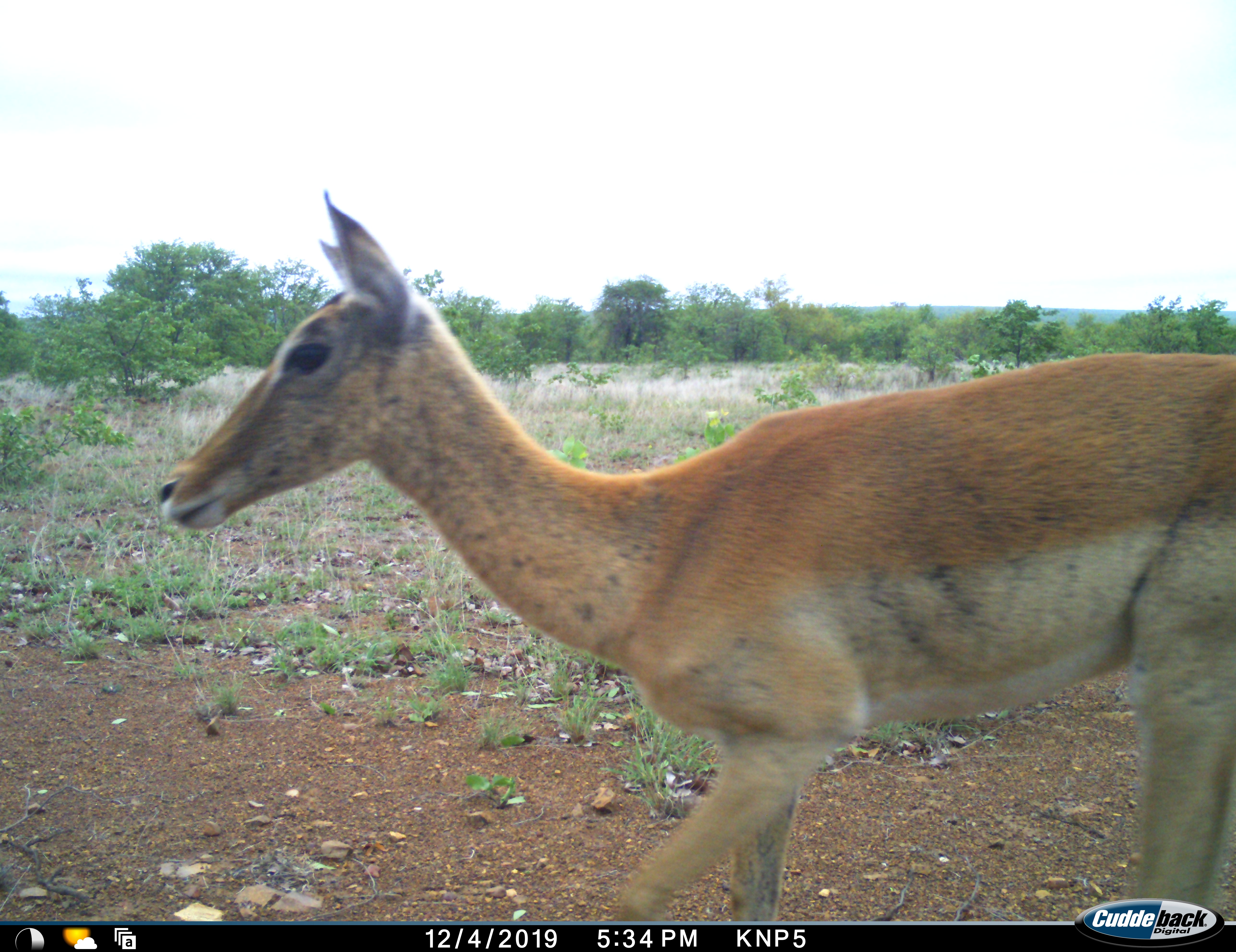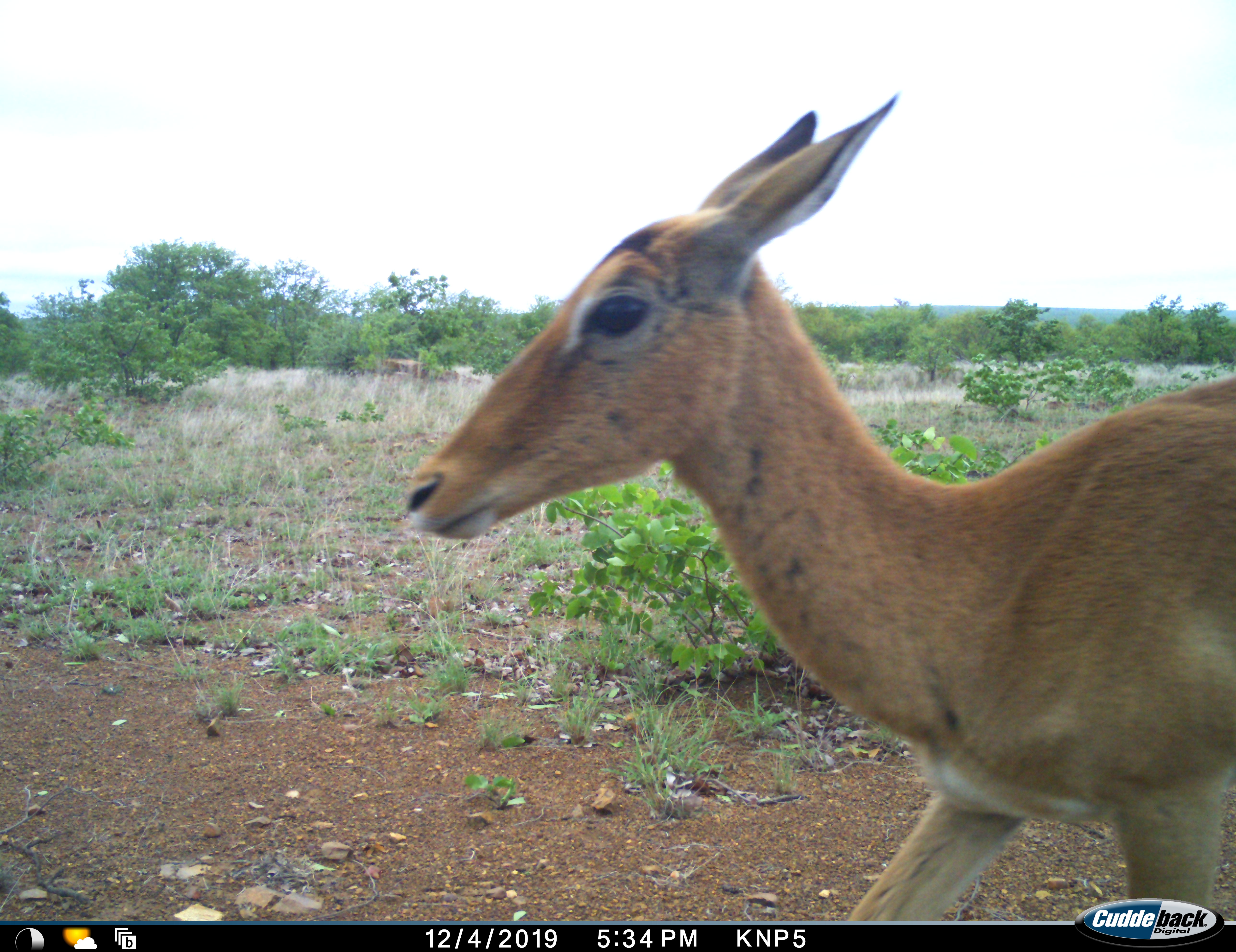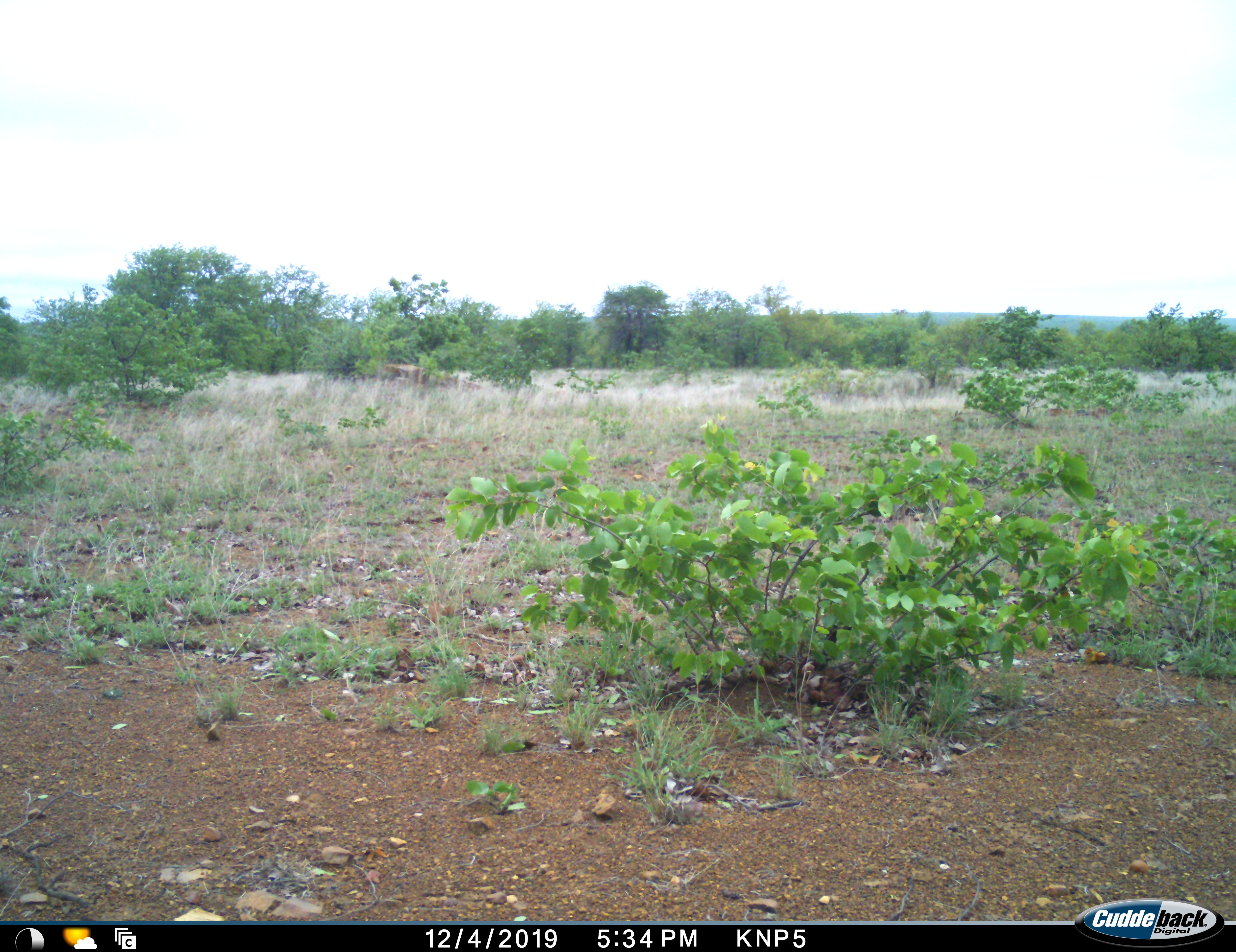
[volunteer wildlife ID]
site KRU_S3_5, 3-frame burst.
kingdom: Animalia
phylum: Chordata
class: Mammalia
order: Artiodactyla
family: Bovidae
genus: Aepyceros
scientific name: Aepyceros melampus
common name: impala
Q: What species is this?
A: Impala (Aepyceros melampus).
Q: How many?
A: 1.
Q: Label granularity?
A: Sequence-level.